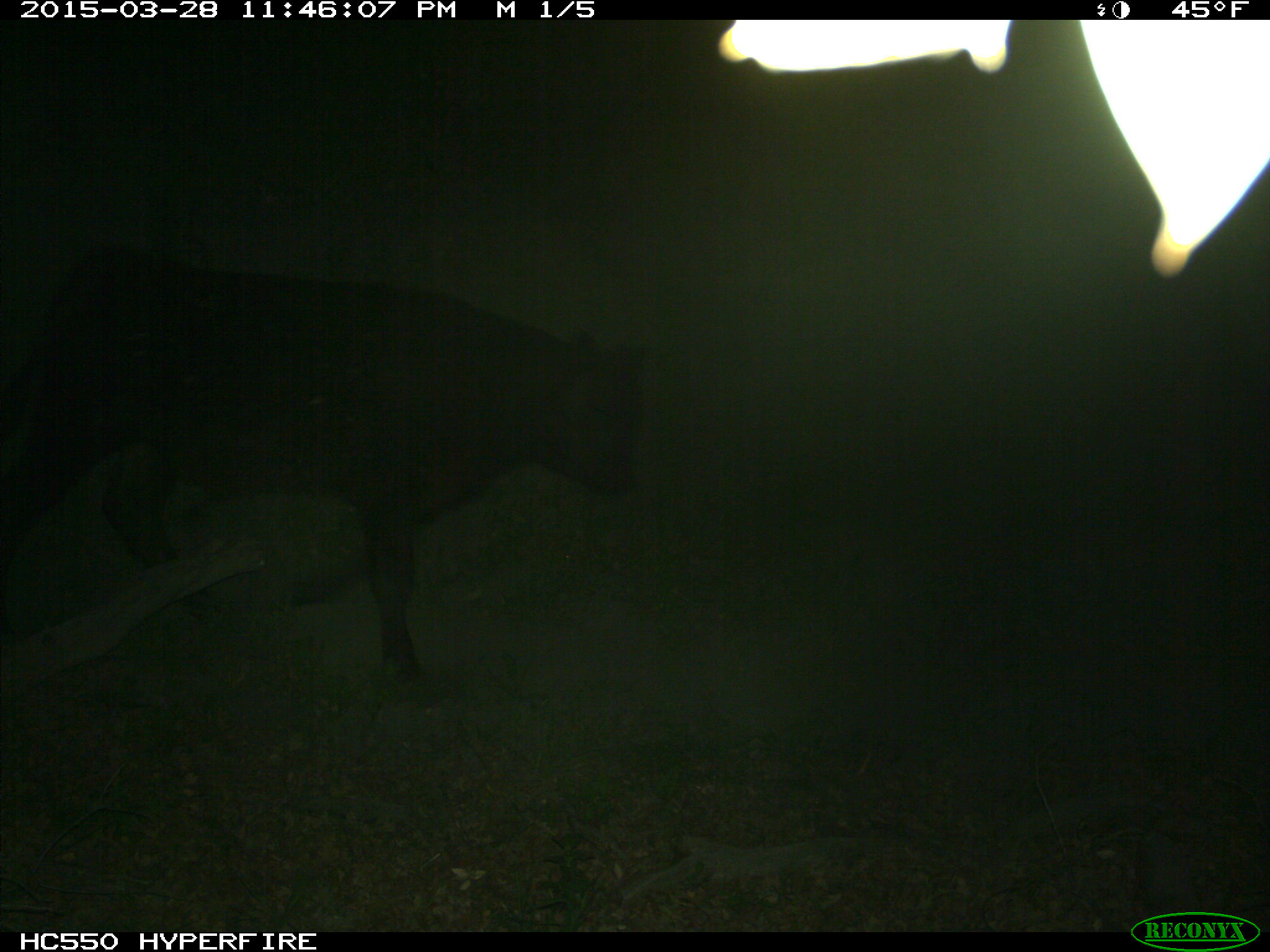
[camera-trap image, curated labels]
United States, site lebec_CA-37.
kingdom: Animalia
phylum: Chordata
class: Mammalia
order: Artiodactyla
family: Bovidae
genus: Bos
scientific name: Bos taurus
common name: domestic cow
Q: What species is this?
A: Bos taurus (domestic cow).